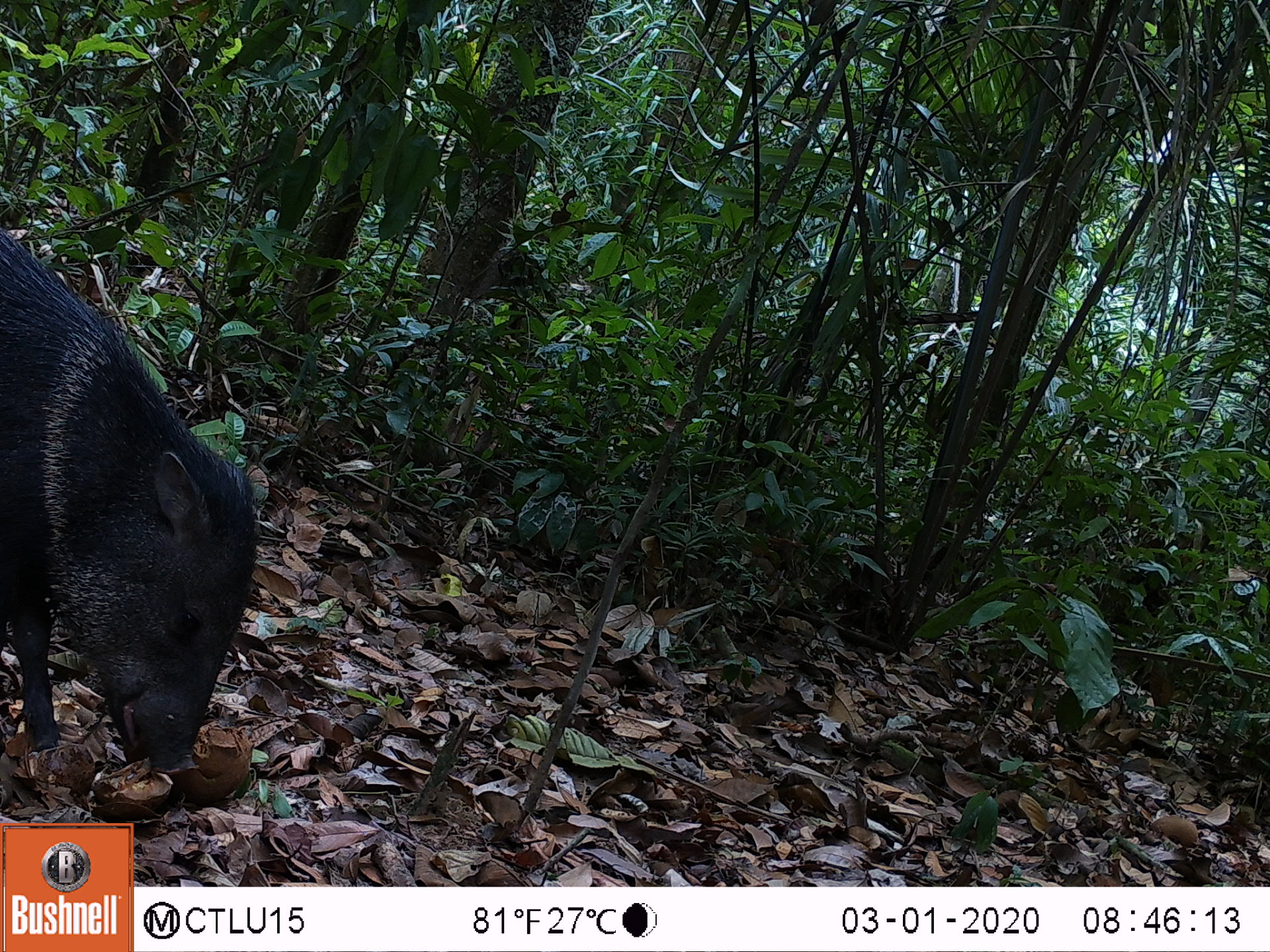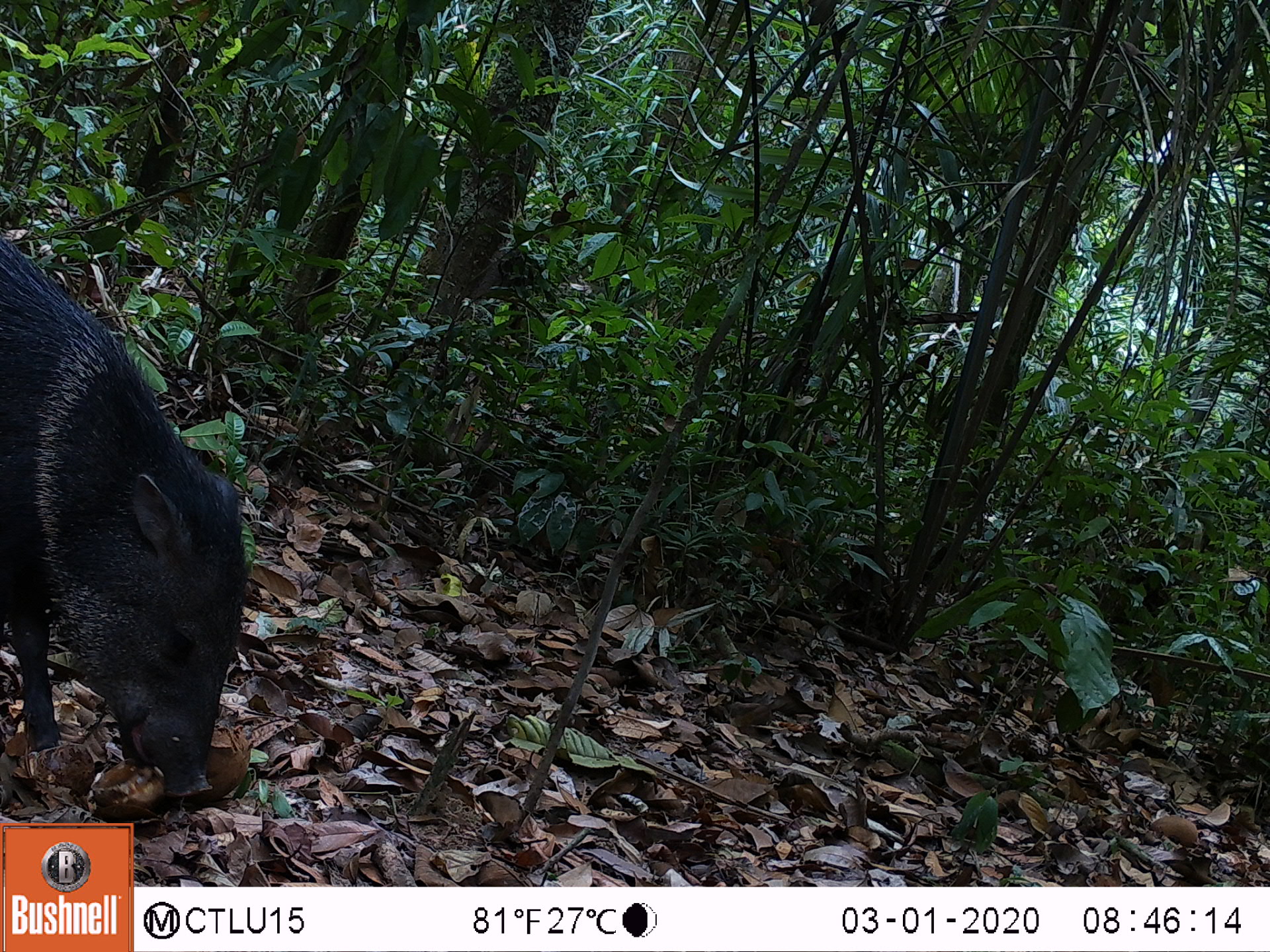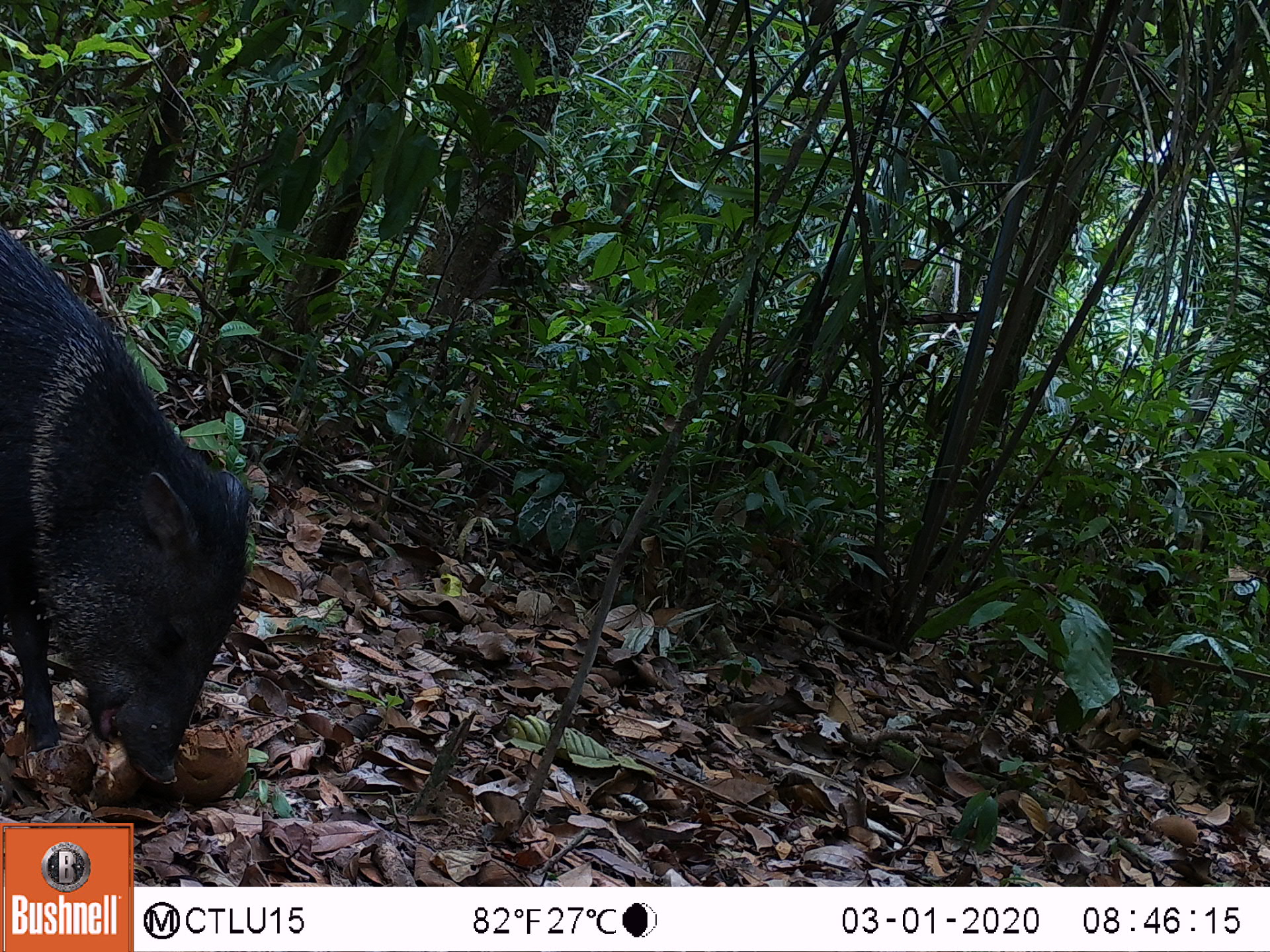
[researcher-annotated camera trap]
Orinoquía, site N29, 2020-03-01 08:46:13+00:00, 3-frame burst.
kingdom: Animalia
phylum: Chordata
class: Mammalia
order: Artiodactyla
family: Tayassuidae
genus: Pecari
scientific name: Pecari tajacu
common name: collared peccary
Collared peccary (Pecari tajacu).